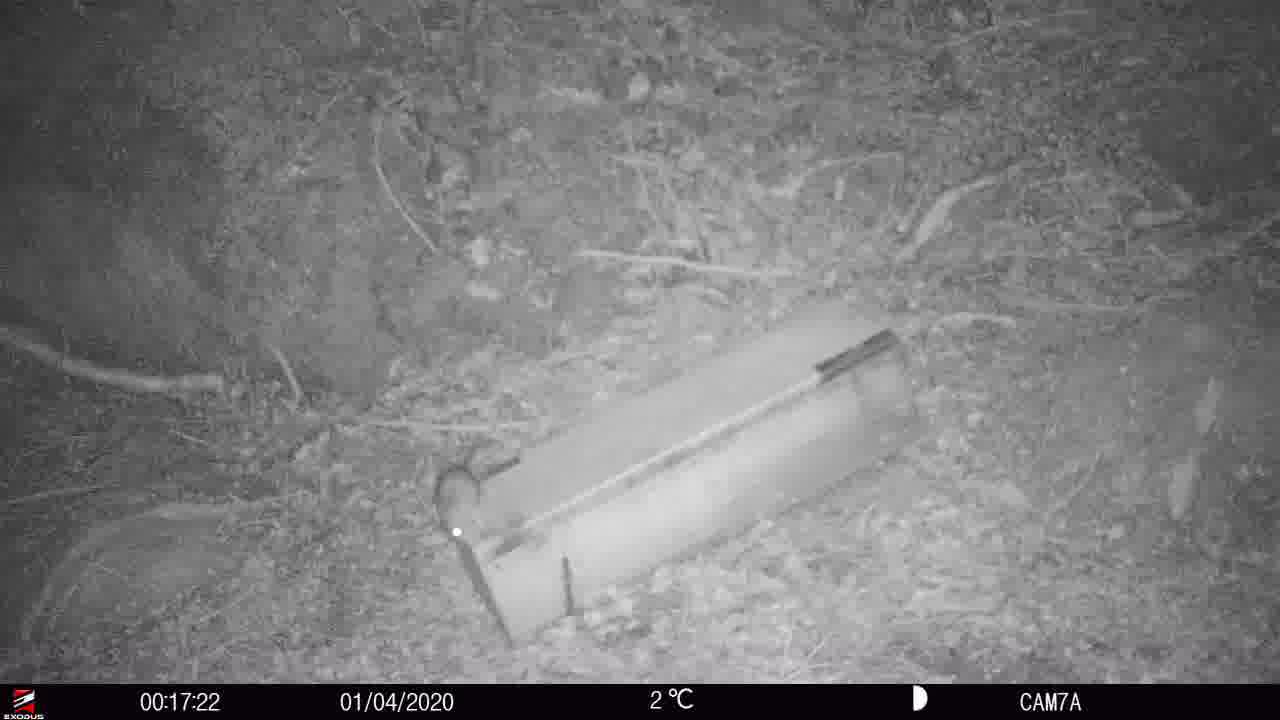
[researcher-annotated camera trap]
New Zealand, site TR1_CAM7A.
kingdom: Animalia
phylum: Chordata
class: Mammalia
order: Rodentia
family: Muridae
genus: Rattus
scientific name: Rattus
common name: rat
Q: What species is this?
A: Rat (Rattus).